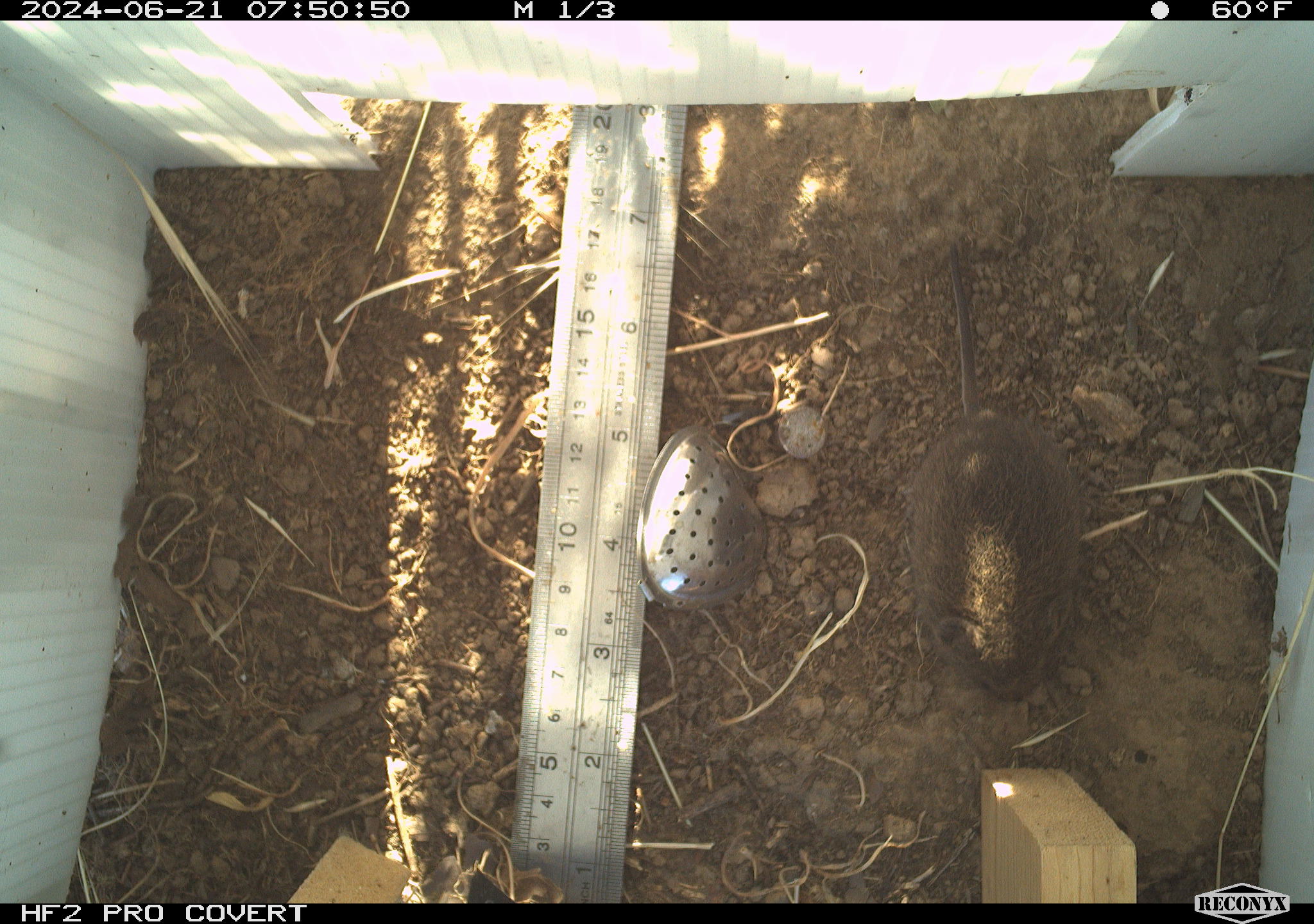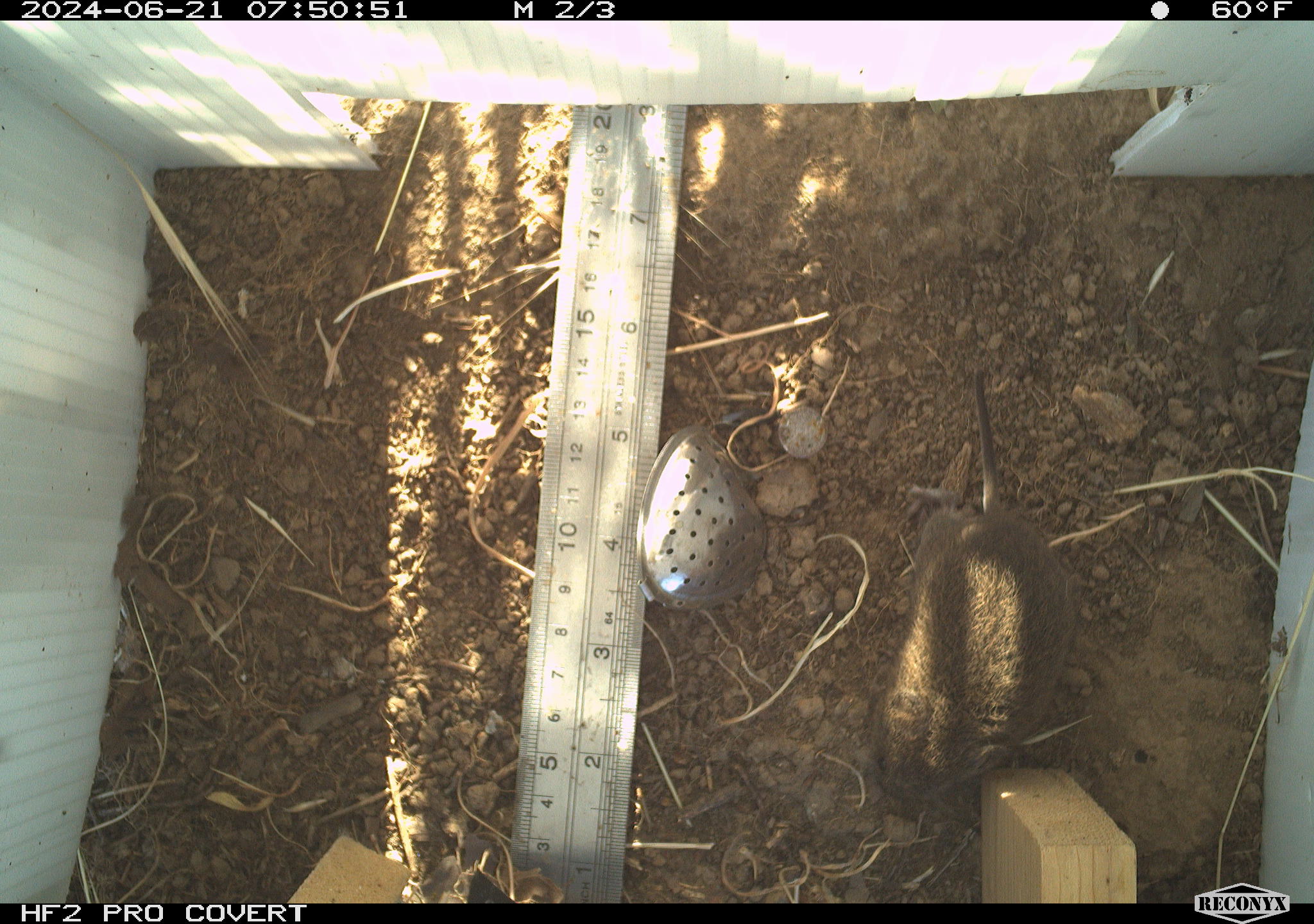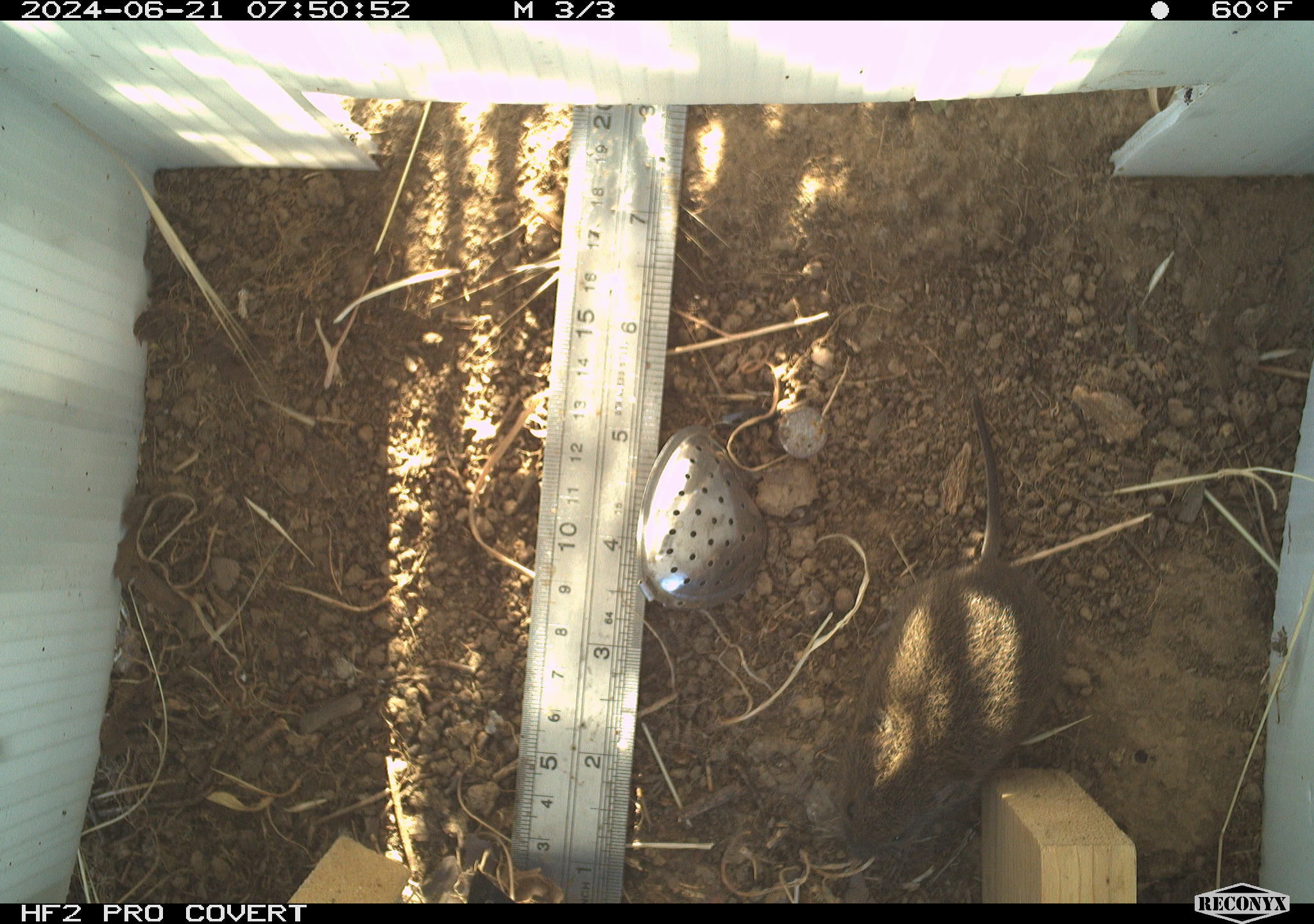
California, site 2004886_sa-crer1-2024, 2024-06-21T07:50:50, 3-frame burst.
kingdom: Animalia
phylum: Chordata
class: Mammalia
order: Rodentia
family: Cricetidae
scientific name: Arvicolinae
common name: voles, lemmings, and muskrats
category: arvicolinae subfamily